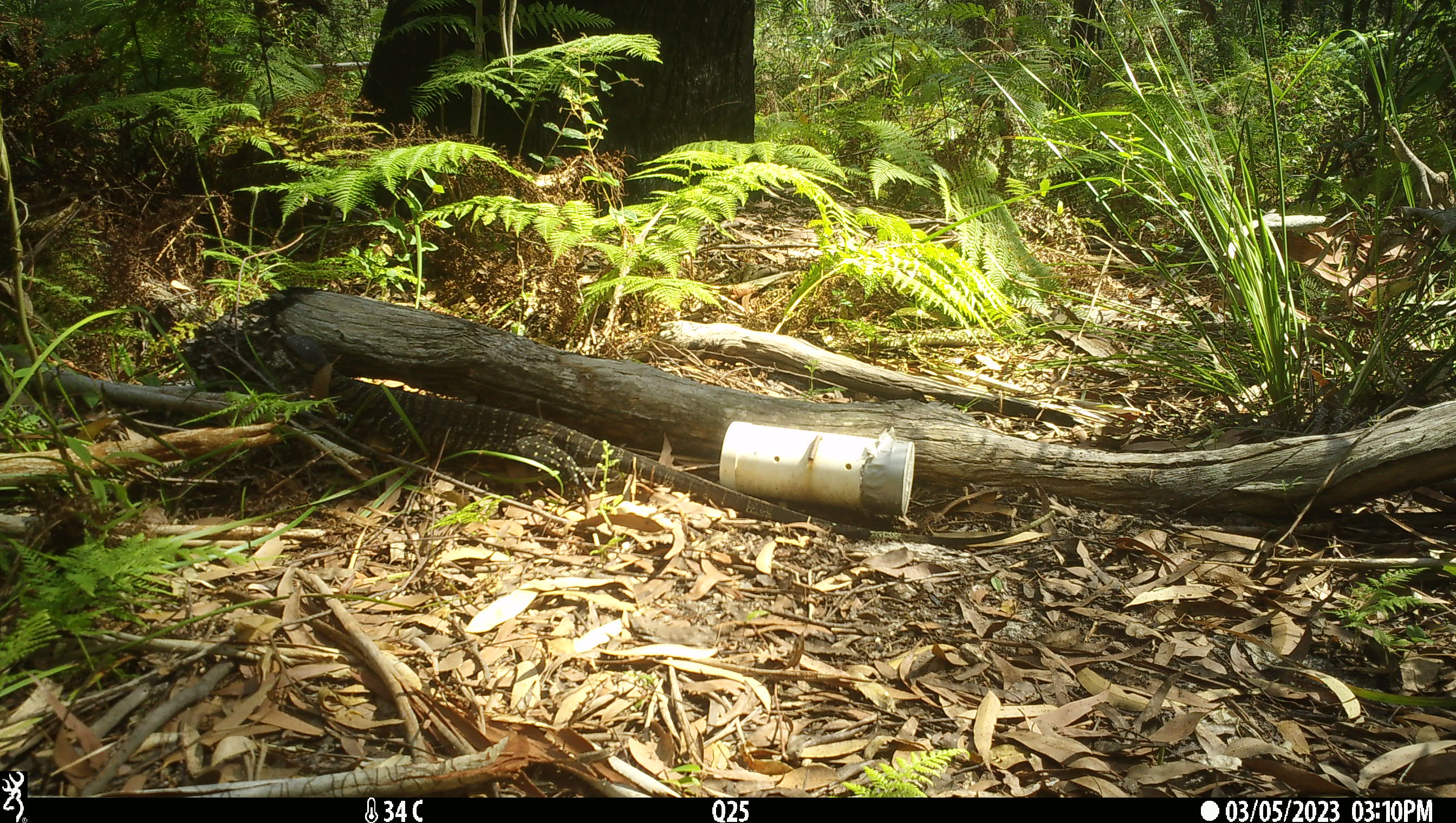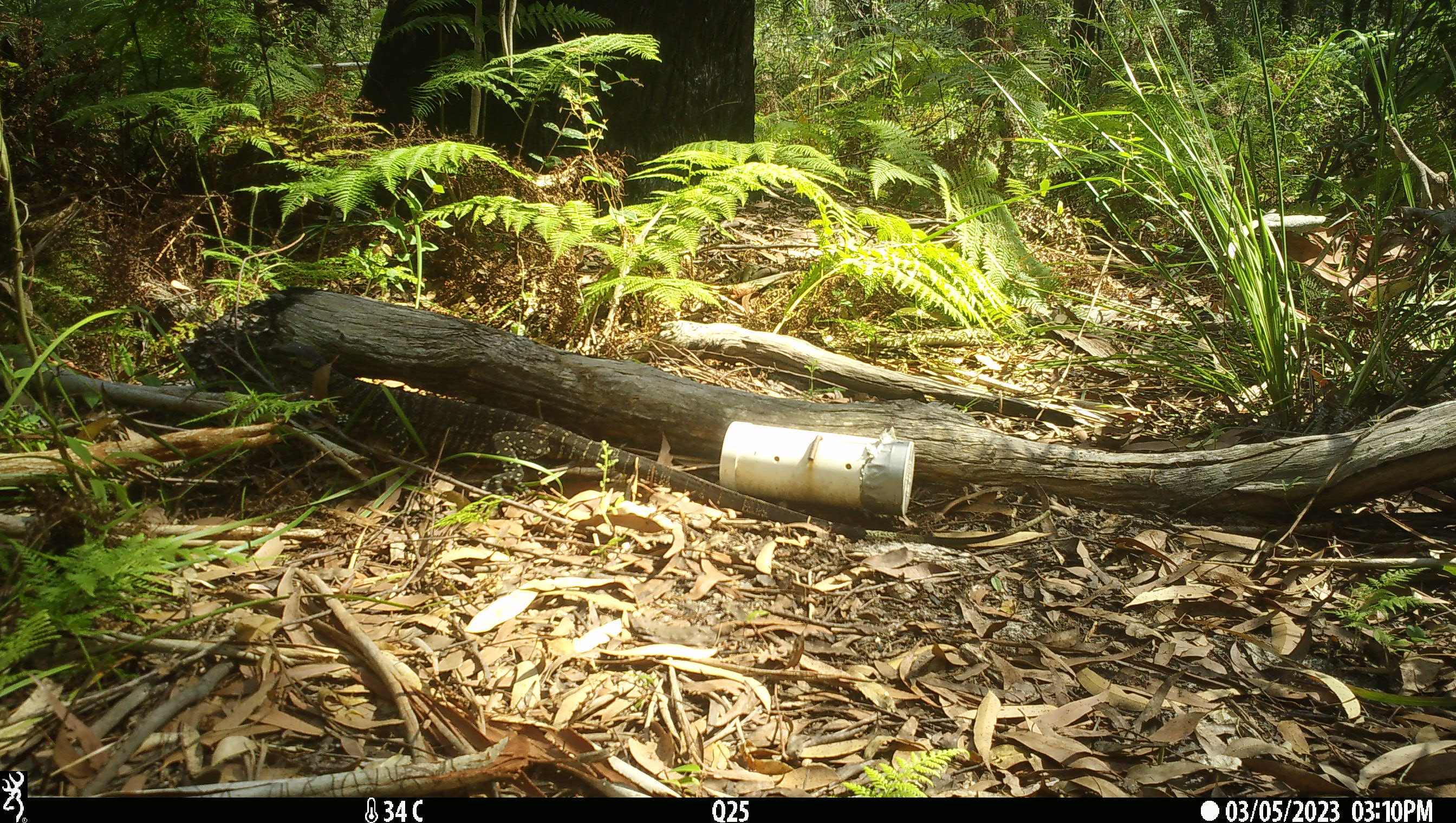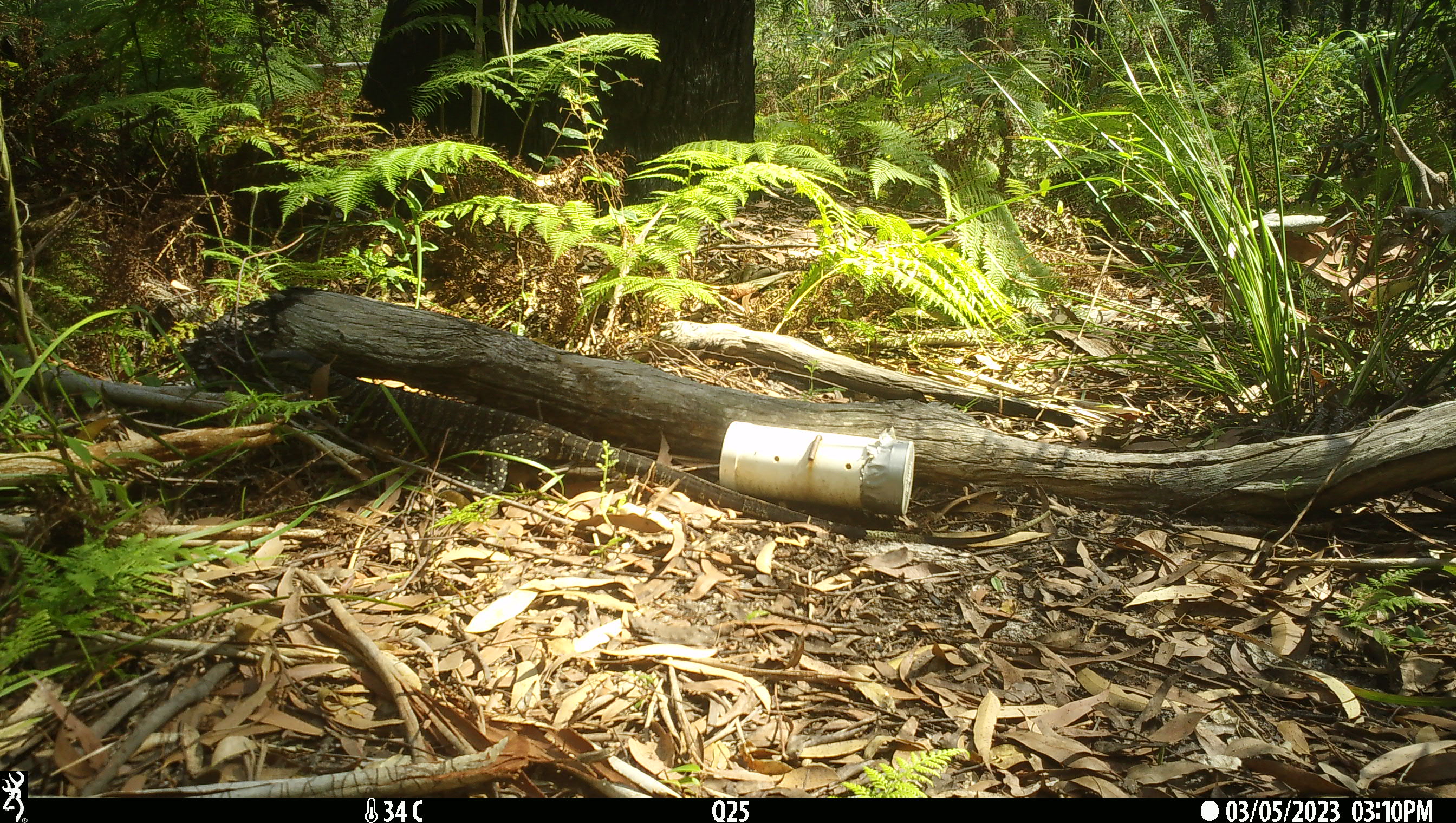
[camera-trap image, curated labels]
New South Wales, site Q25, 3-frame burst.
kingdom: Animalia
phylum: Chordata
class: Reptilia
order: Squamata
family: Varanidae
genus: Varanus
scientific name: Varanus varius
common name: lace monitor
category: goanna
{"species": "goanna (lace monitor) (Varanus varius)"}